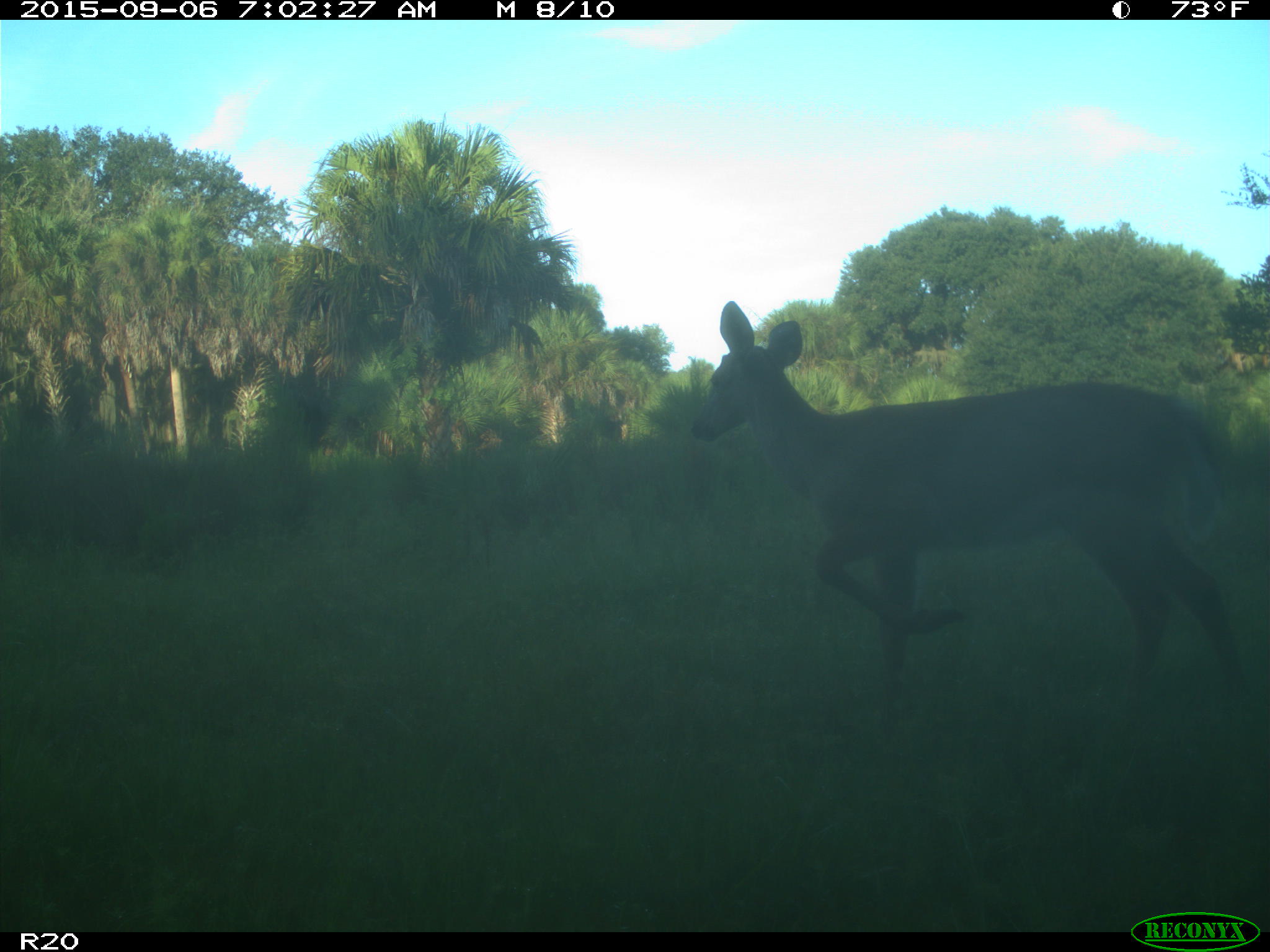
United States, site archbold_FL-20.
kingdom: Animalia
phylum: Chordata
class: Mammalia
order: Artiodactyla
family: Cervidae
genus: Odocoileus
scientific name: Odocoileus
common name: deer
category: unidentified deer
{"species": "unidentified deer (deer) (Odocoileus)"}